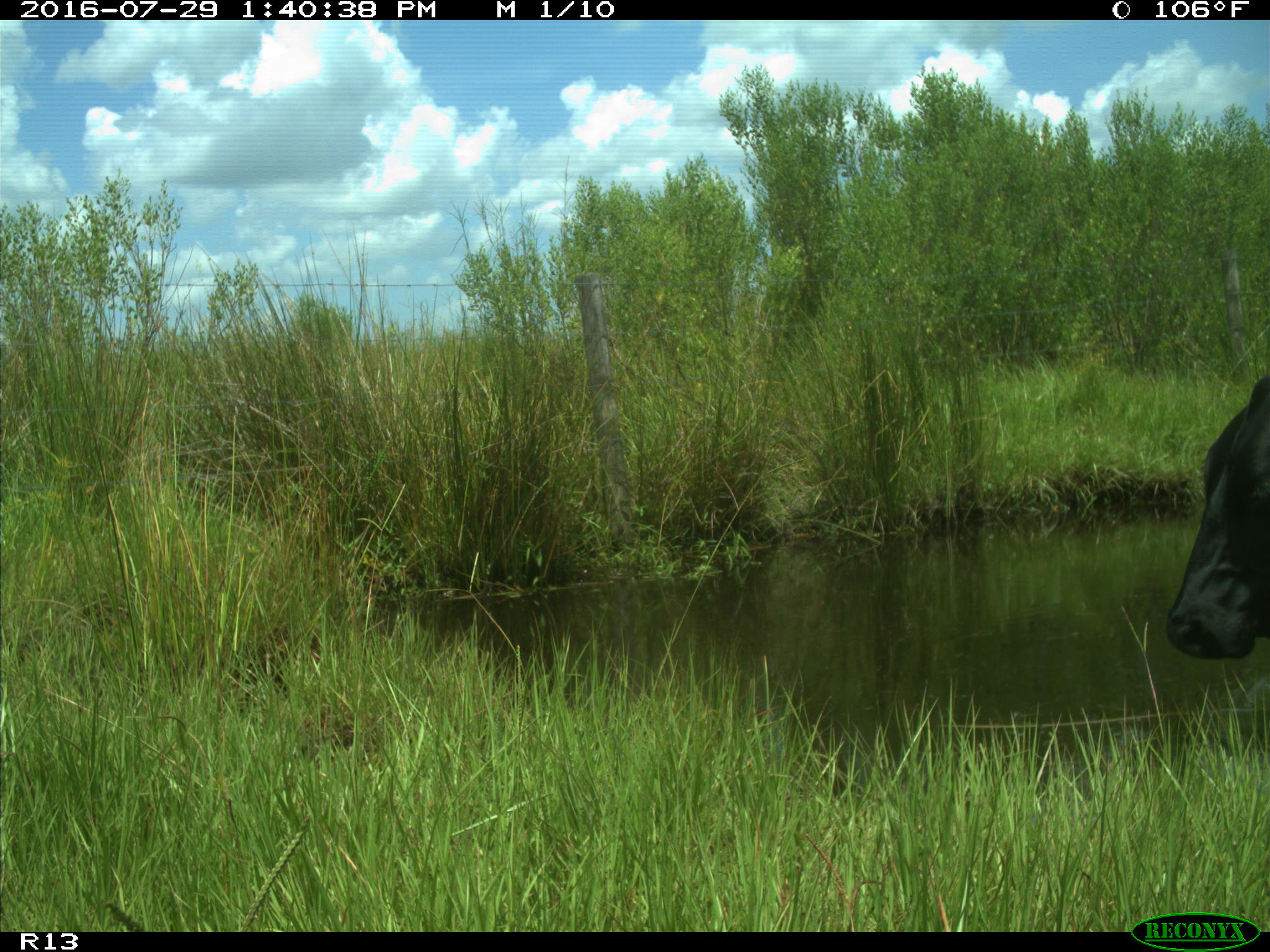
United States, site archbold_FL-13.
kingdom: Animalia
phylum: Chordata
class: Mammalia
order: Artiodactyla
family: Bovidae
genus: Bos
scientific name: Bos taurus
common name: domestic cow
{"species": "Bos taurus (domestic cow)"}